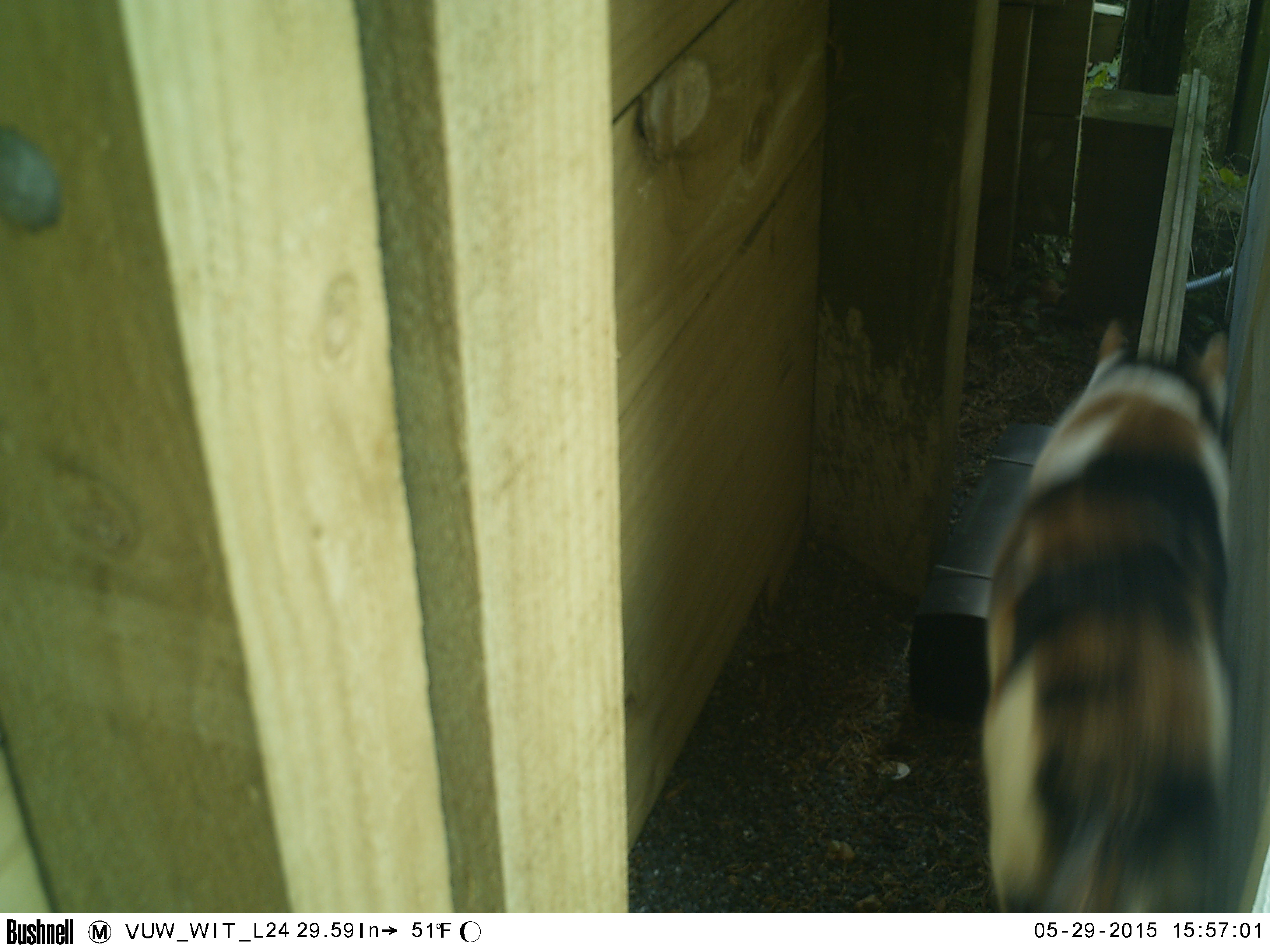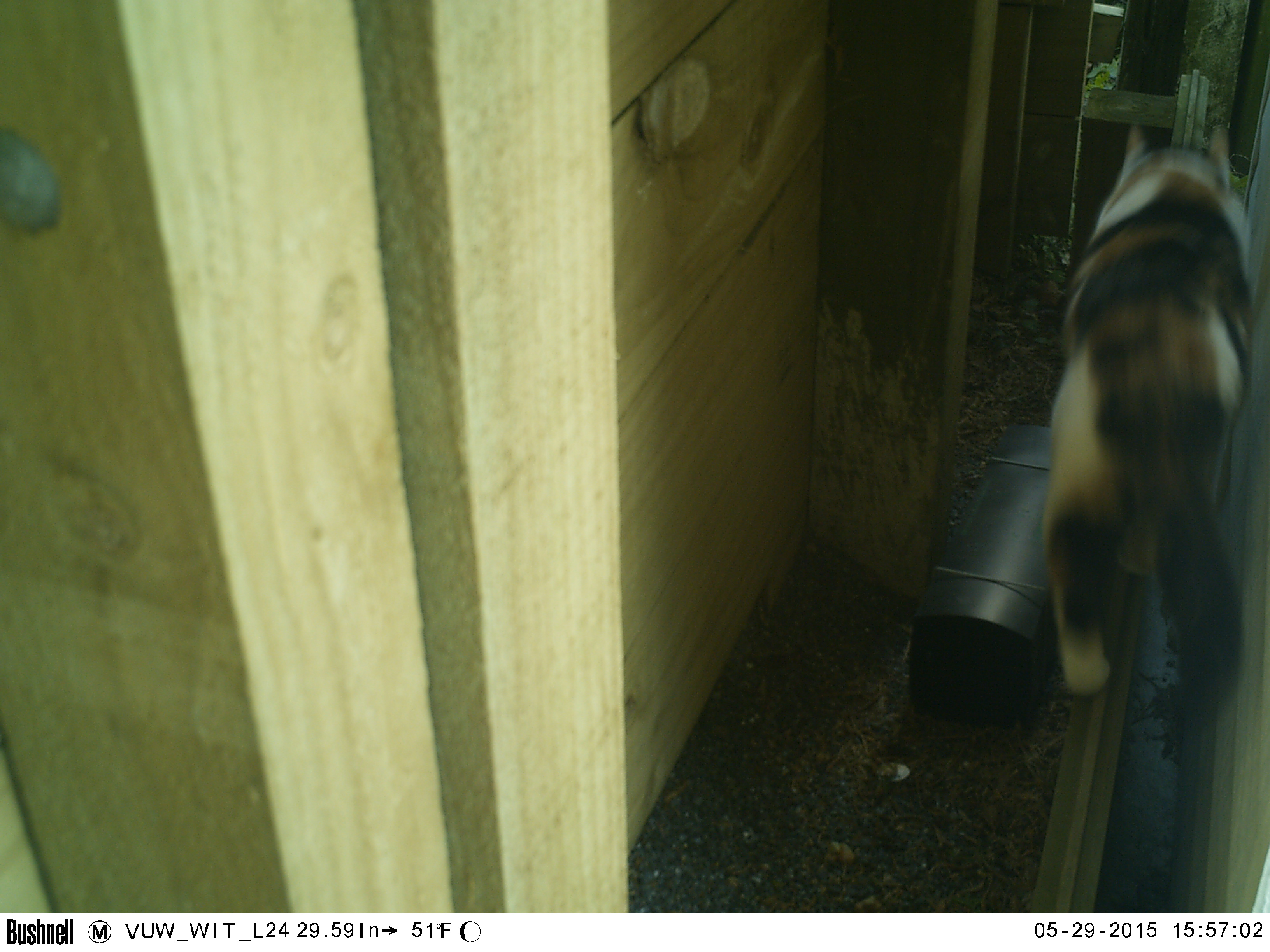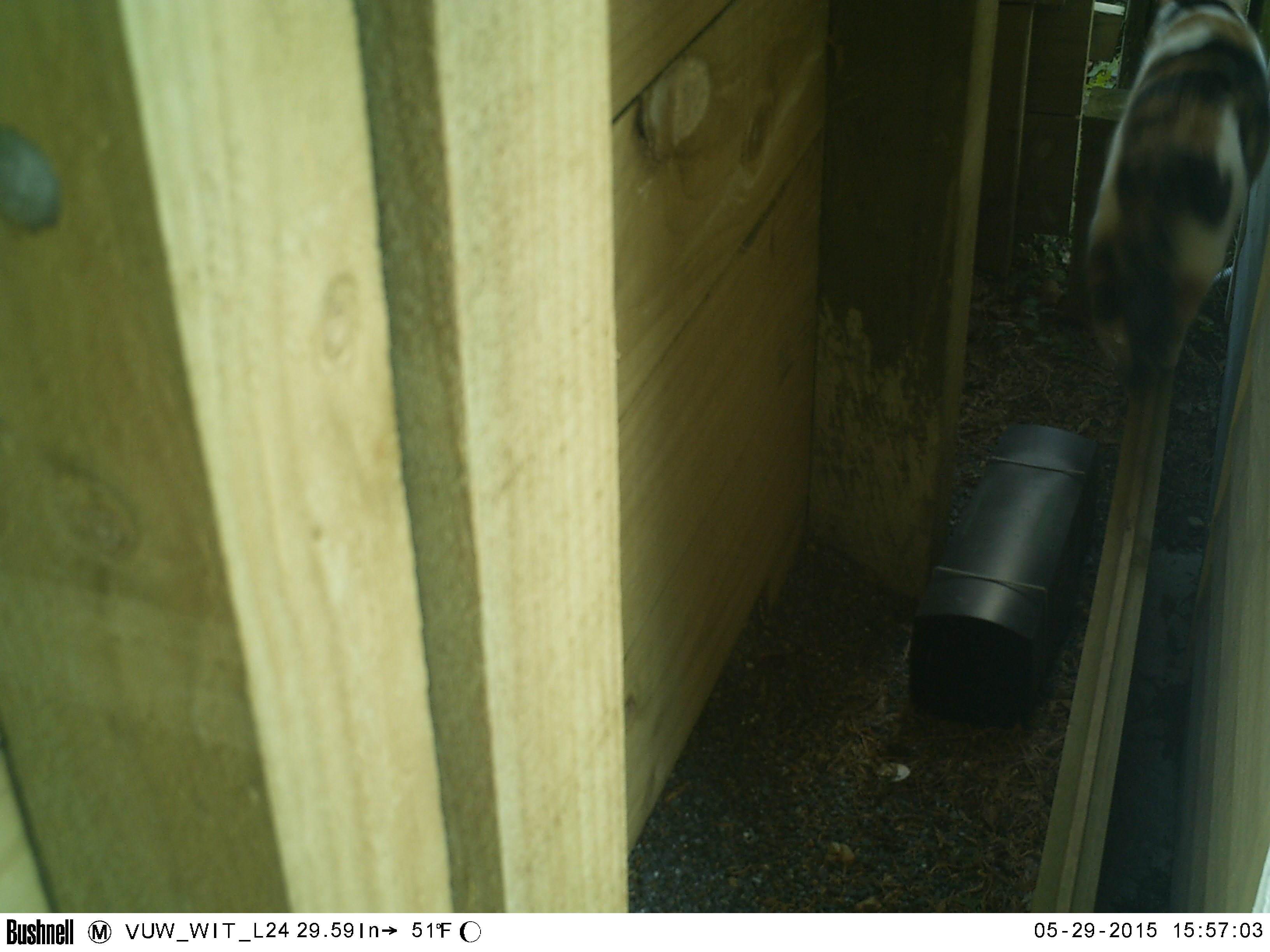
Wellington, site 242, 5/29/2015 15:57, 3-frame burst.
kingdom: Animalia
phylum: Chordata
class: Mammalia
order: Carnivora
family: Felidae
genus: Felis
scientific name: Felis catus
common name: cat